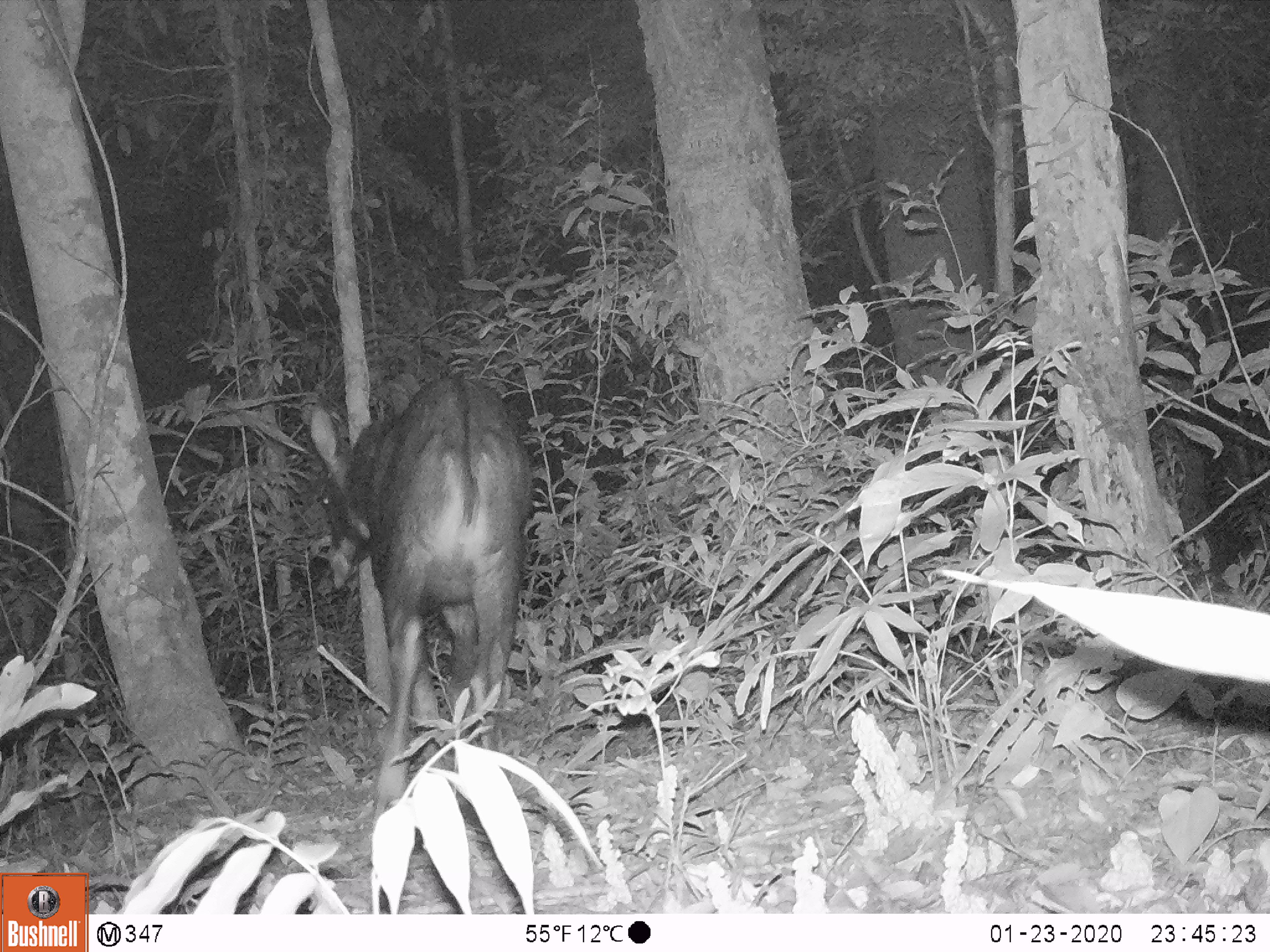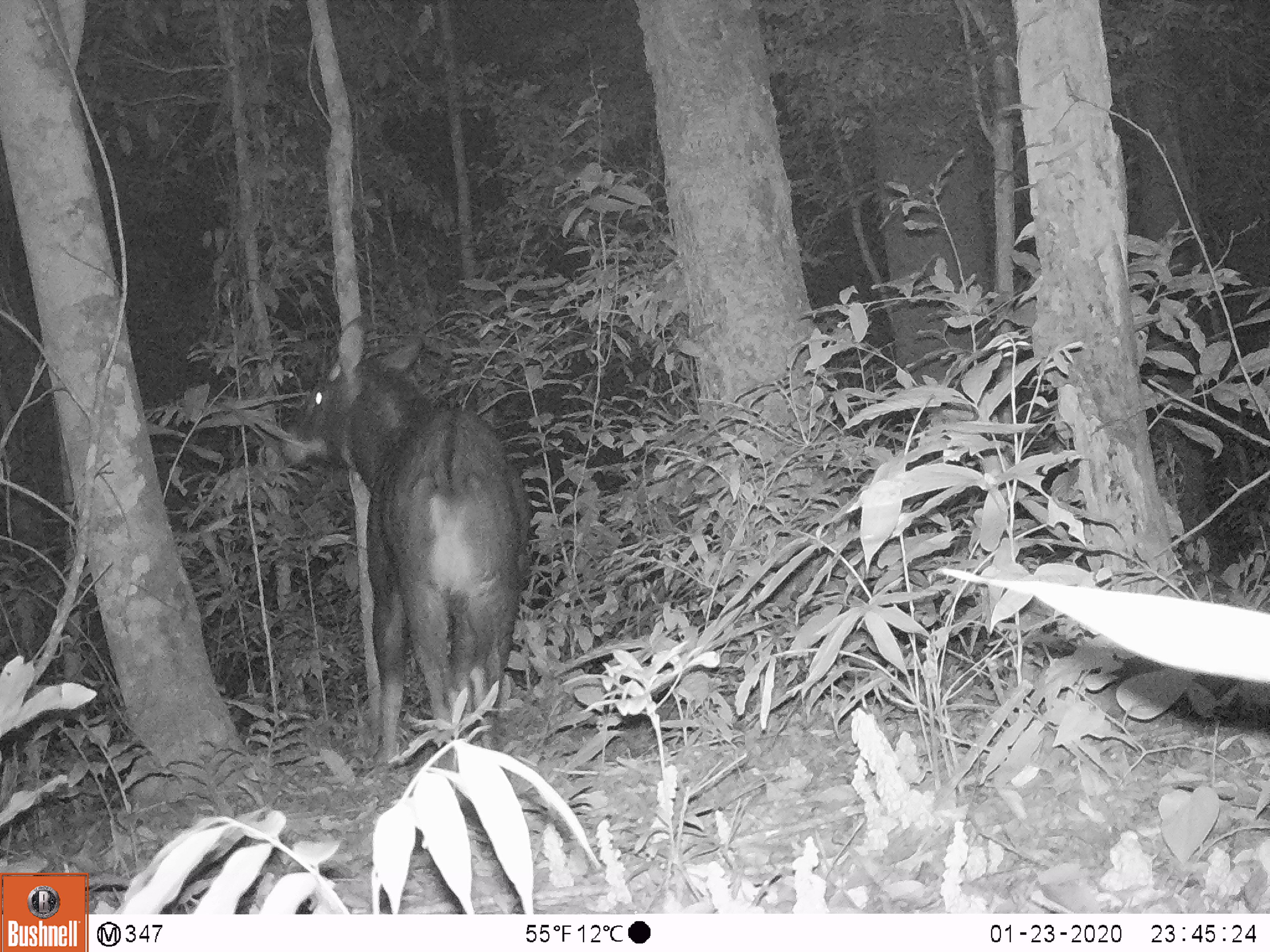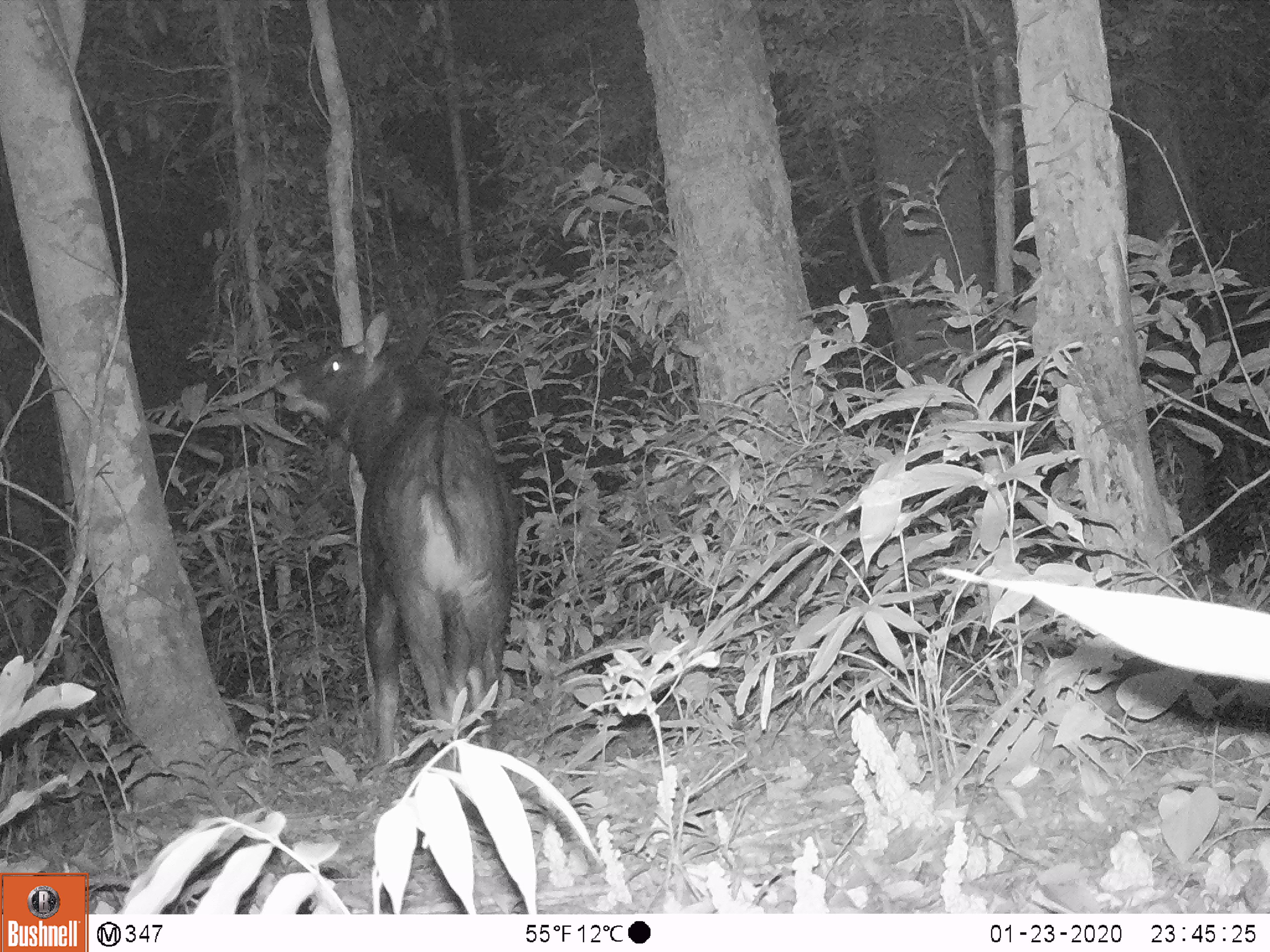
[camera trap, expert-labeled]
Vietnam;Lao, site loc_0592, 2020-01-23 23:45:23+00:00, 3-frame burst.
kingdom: Animalia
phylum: Chordata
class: Mammalia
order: Artiodactyla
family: Bovidae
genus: Capricornis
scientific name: Capricornis sumatraensis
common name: chinese serow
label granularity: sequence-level